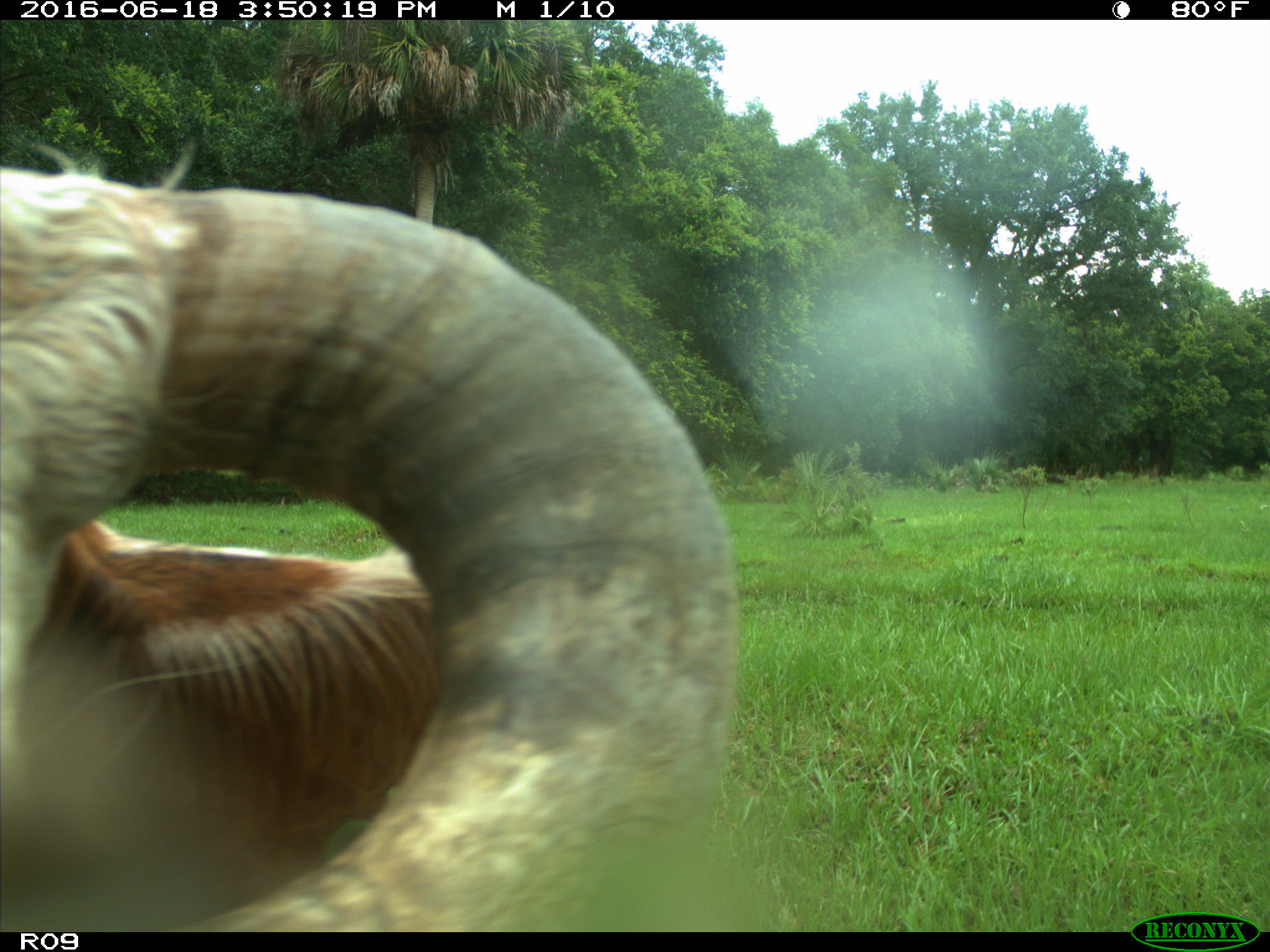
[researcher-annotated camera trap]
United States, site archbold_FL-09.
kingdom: Animalia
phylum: Chordata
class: Mammalia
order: Artiodactyla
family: Bovidae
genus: Bos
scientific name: Bos taurus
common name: domestic cow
Bos taurus (domestic cow).